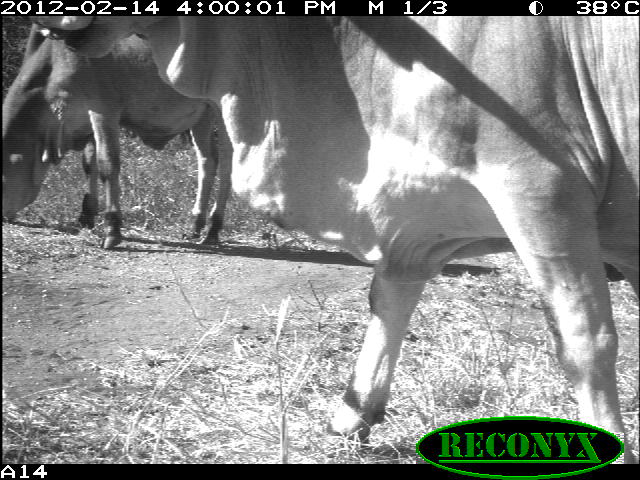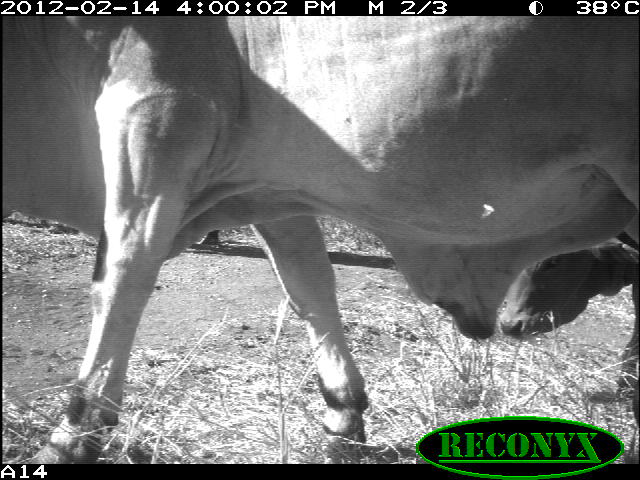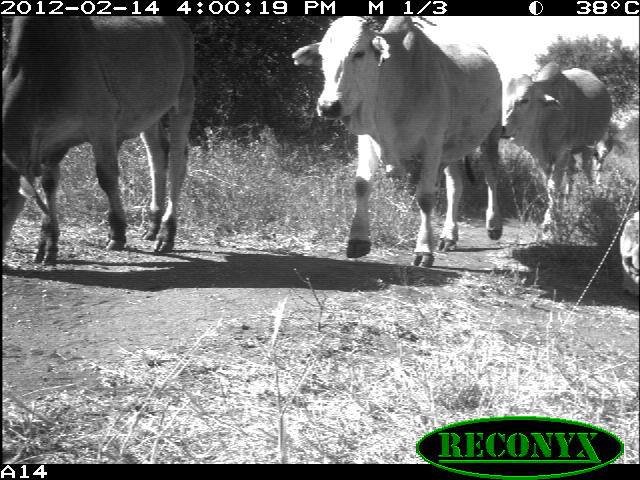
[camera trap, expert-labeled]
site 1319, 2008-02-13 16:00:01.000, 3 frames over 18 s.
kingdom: Animalia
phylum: Chordata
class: Mammalia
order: Artiodactyla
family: Bovidae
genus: Bos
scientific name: Bos taurus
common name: domestic cattle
Bos taurus (domestic cattle), count 2.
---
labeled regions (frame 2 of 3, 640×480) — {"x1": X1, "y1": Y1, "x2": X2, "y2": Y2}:
bos taurus: {"x1": 0, "y1": 16, "x2": 640, "y2": 463}; {"x1": 498, "y1": 242, "x2": 640, "y2": 428}